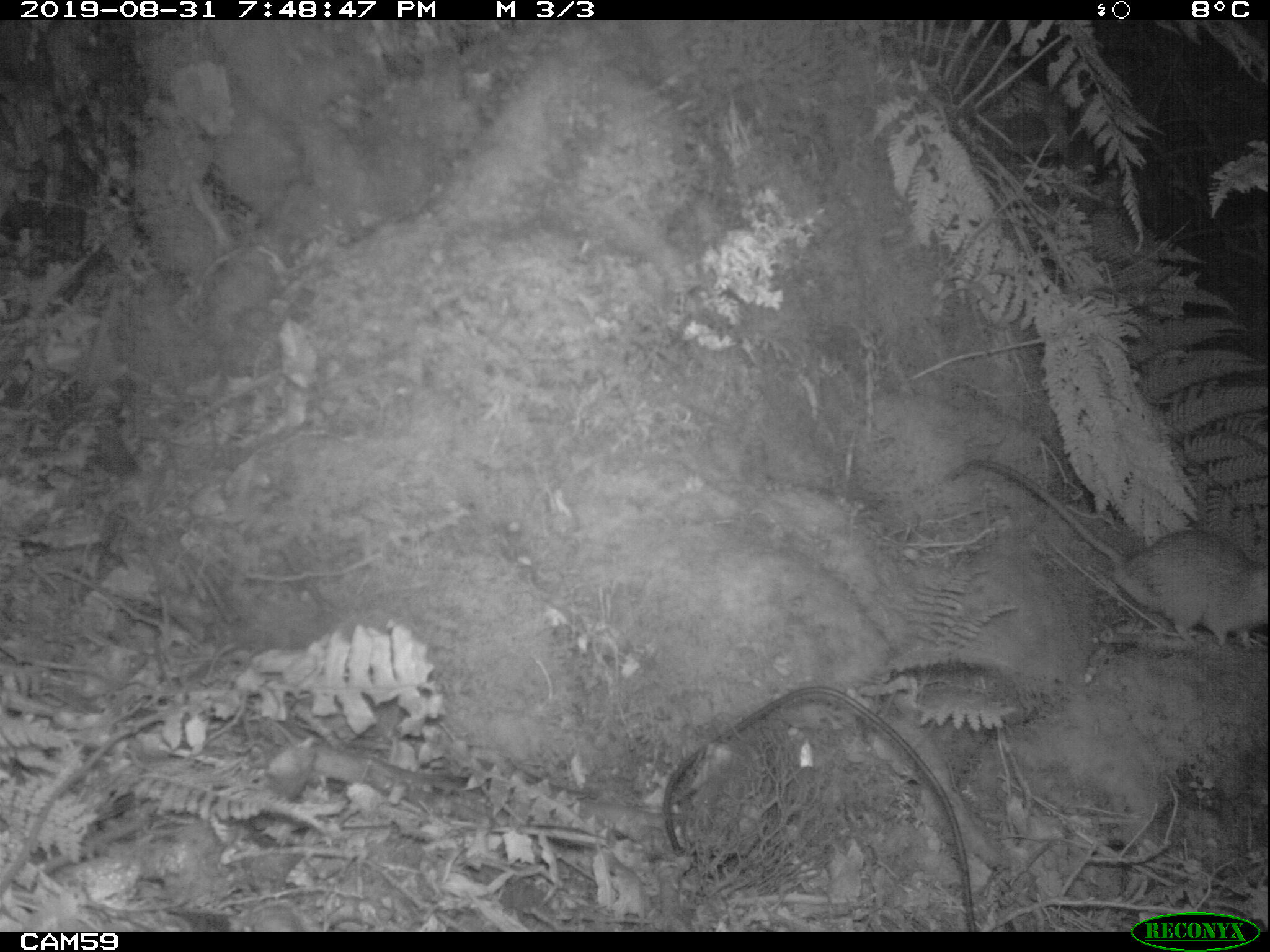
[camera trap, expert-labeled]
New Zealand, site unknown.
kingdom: Animalia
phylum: Chordata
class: Mammalia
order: Rodentia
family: Muridae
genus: Rattus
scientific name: Rattus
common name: rat